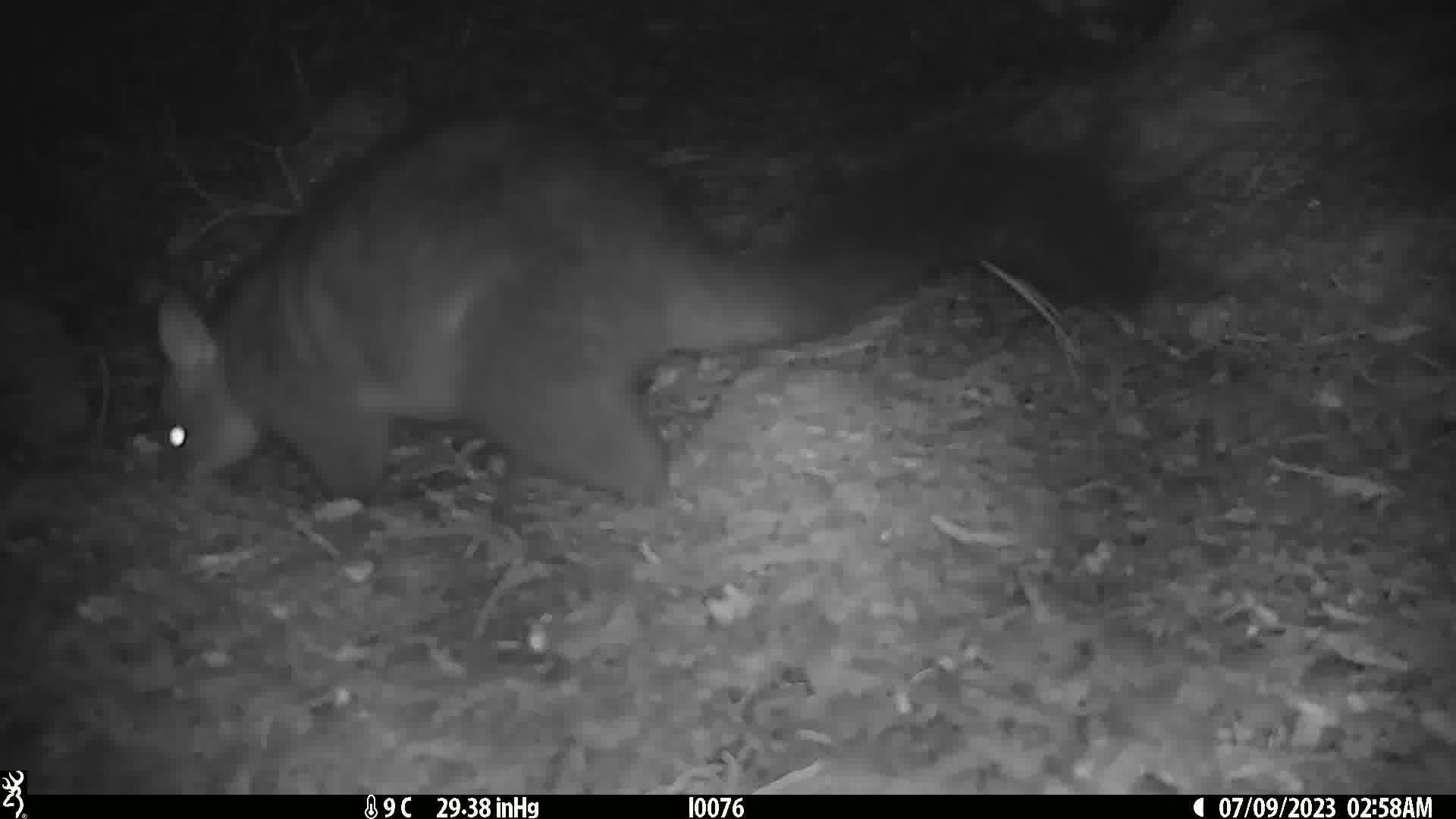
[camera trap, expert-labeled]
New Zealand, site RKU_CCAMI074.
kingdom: Animalia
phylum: Chordata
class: Mammalia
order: Diprotodontia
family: Phalangeridae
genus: Trichosurus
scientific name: Trichosurus vulpecula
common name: common brushtail possum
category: possum